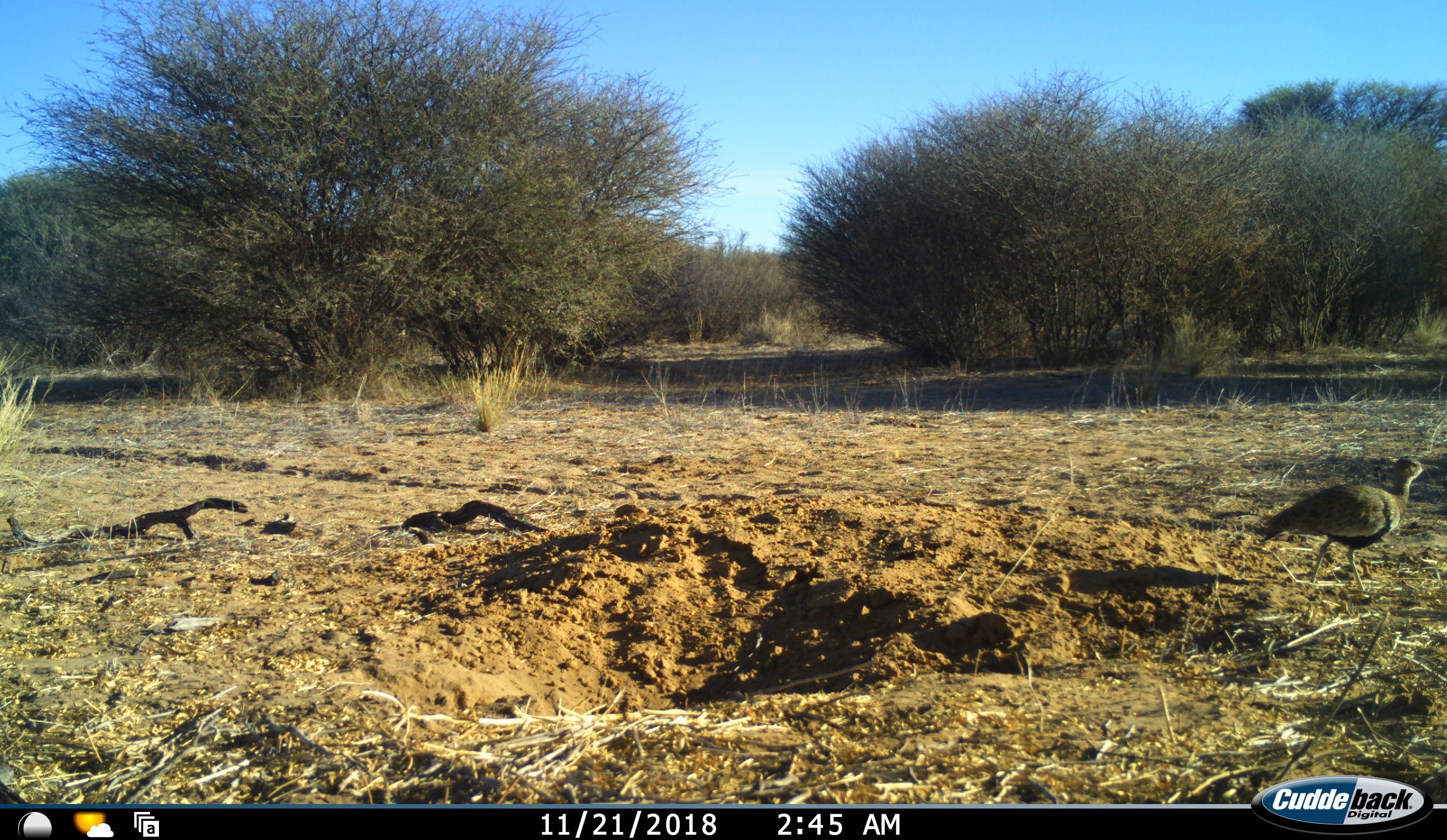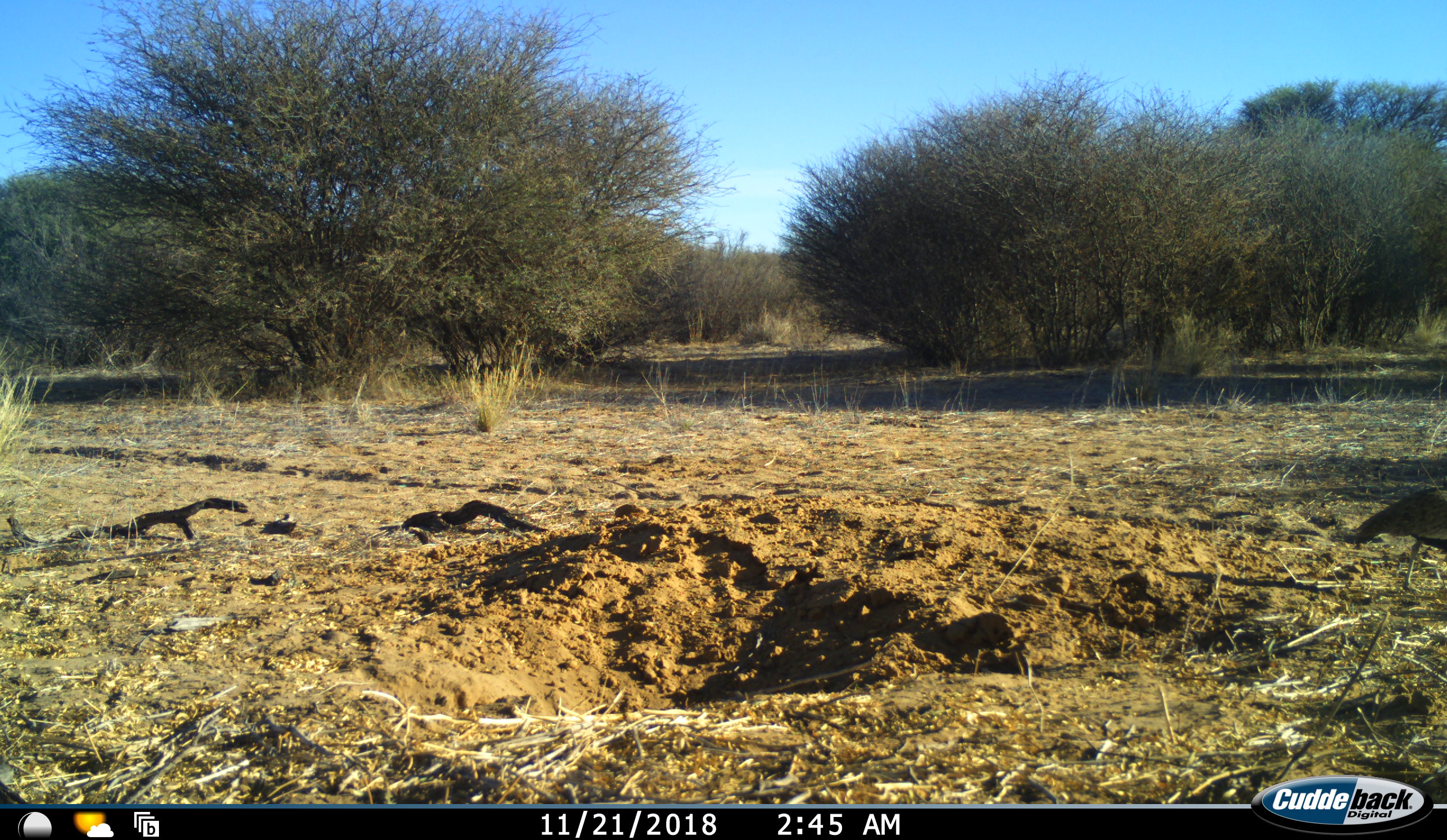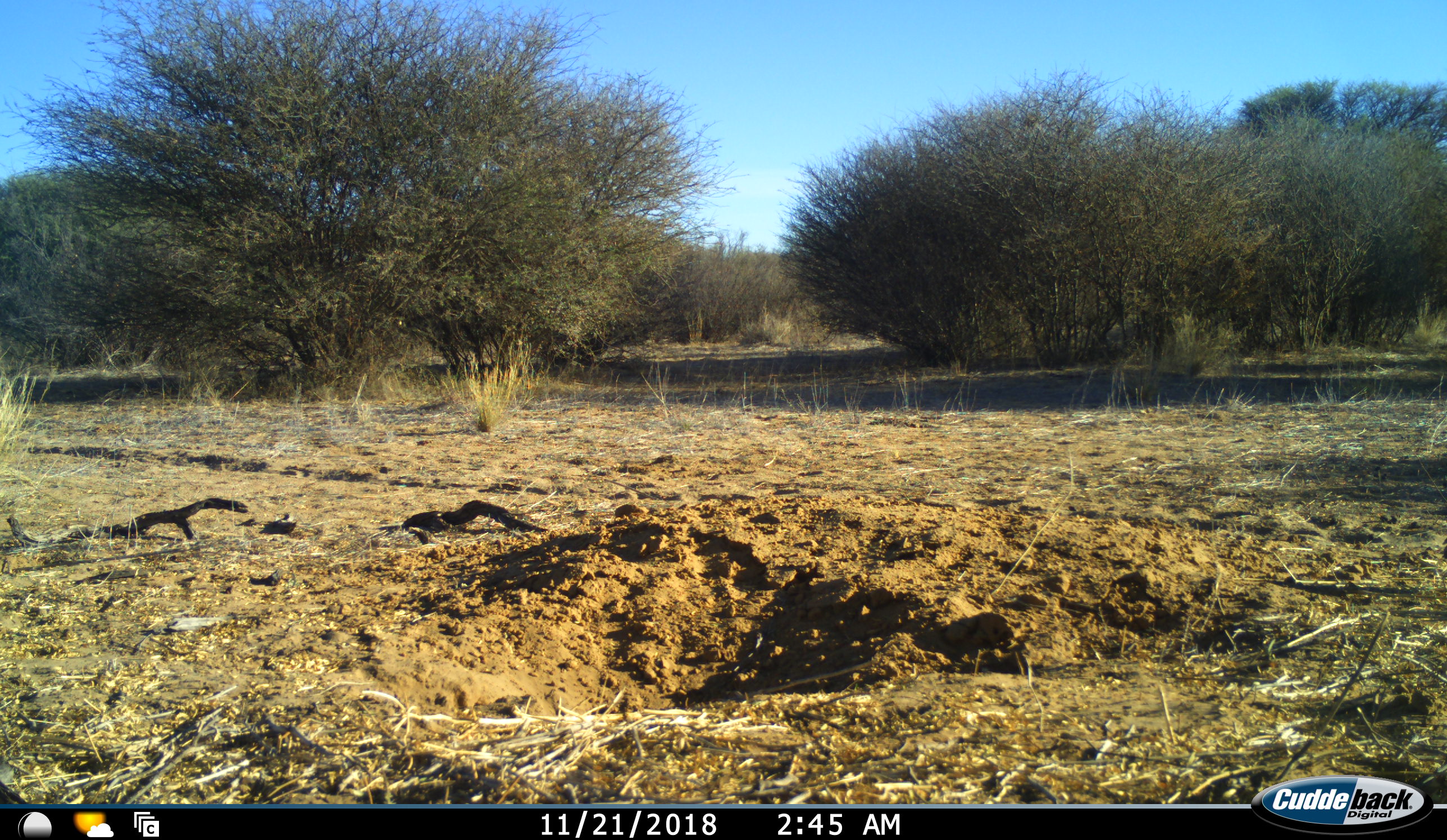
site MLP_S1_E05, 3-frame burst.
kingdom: Animalia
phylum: Chordata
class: Aves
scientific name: Aves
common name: bird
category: birdother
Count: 1.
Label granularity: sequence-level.